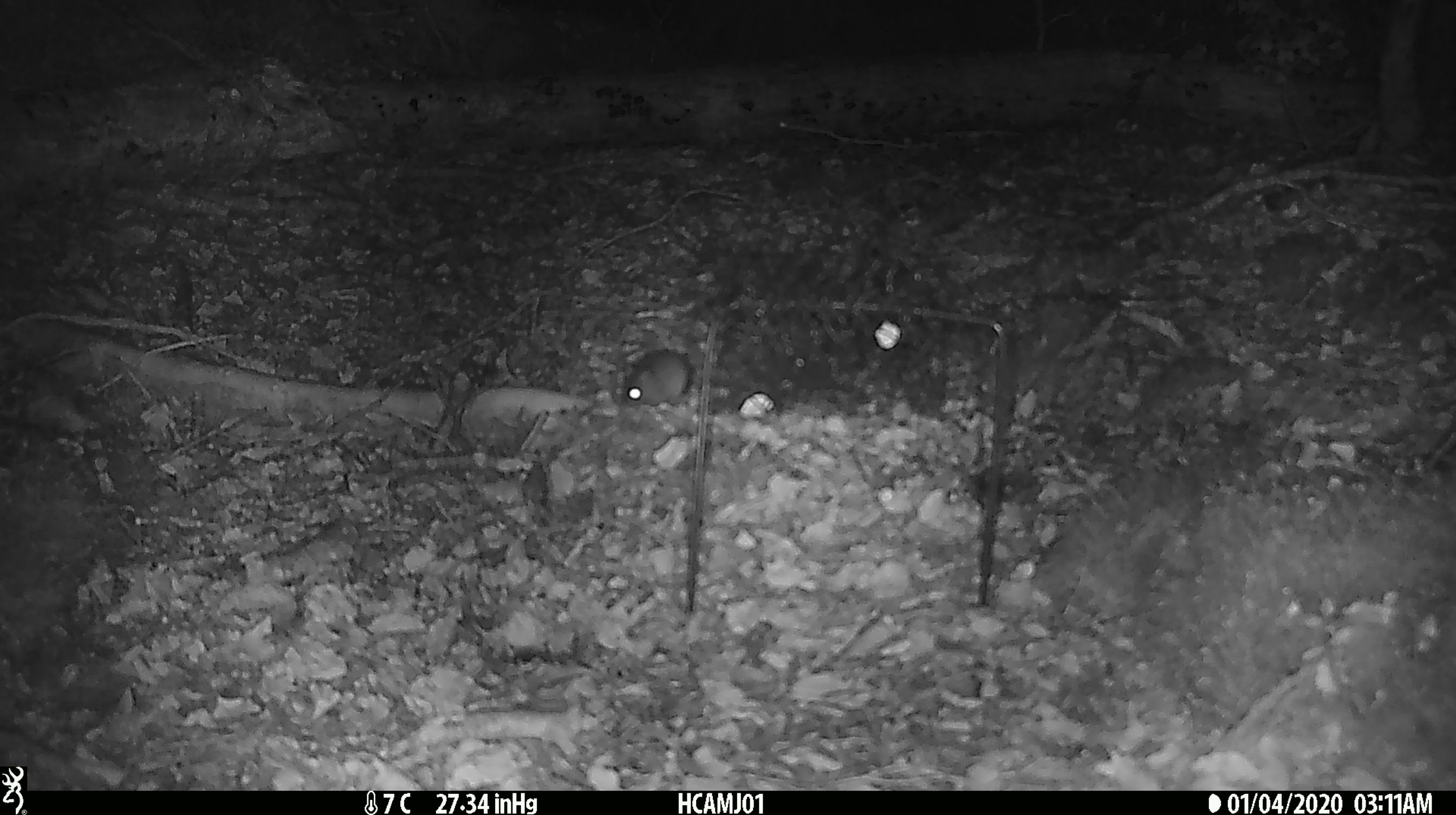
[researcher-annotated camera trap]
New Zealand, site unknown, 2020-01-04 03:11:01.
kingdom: Animalia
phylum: Chordata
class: Mammalia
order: Rodentia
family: Muridae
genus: Mus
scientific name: Mus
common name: mouse